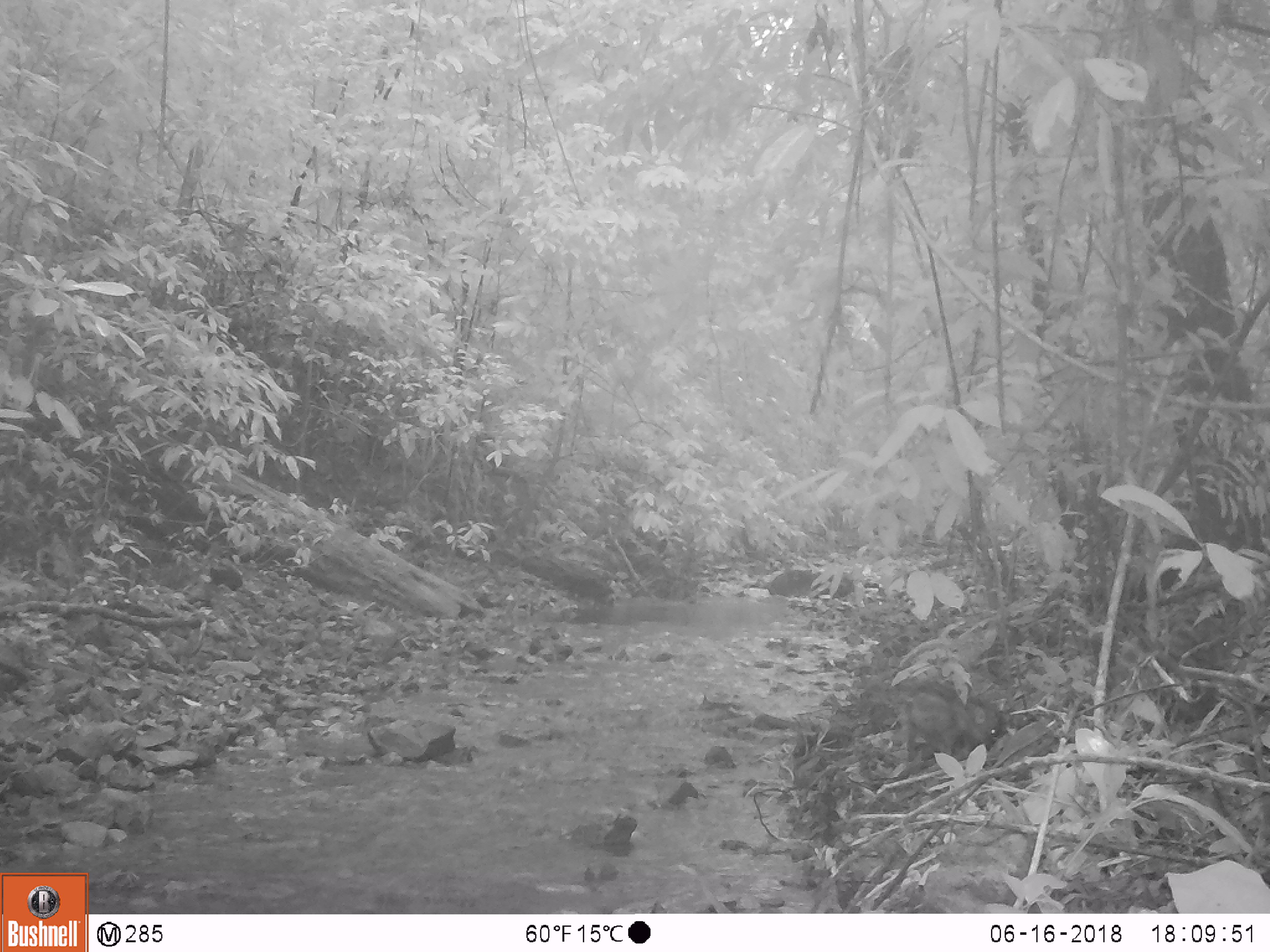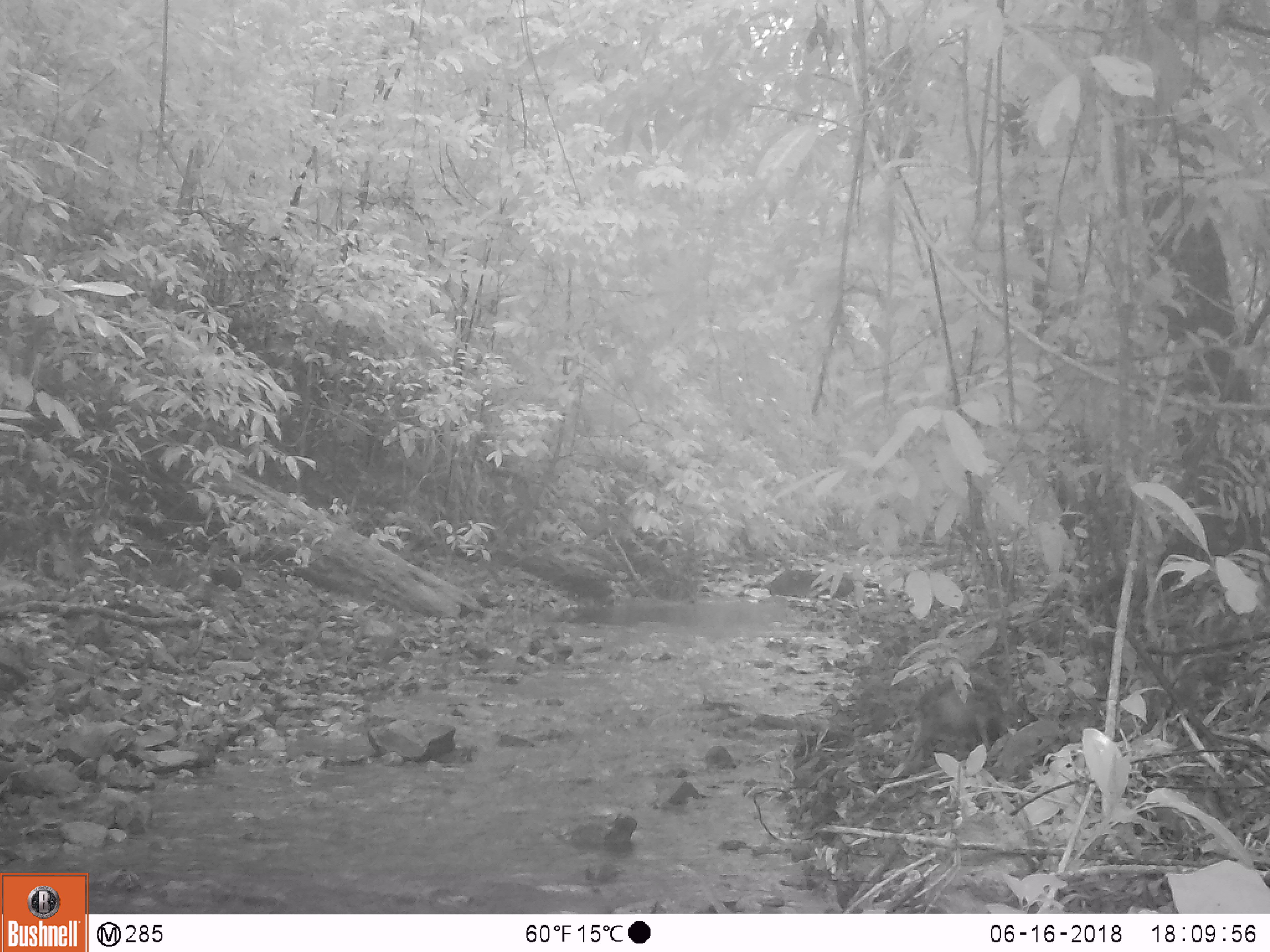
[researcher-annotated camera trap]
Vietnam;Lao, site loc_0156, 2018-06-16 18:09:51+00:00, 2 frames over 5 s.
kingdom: Animalia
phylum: Chordata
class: Mammalia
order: Artiodactyla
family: Suidae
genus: Sus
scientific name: Sus scrofa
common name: eurasian wild pig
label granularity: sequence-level